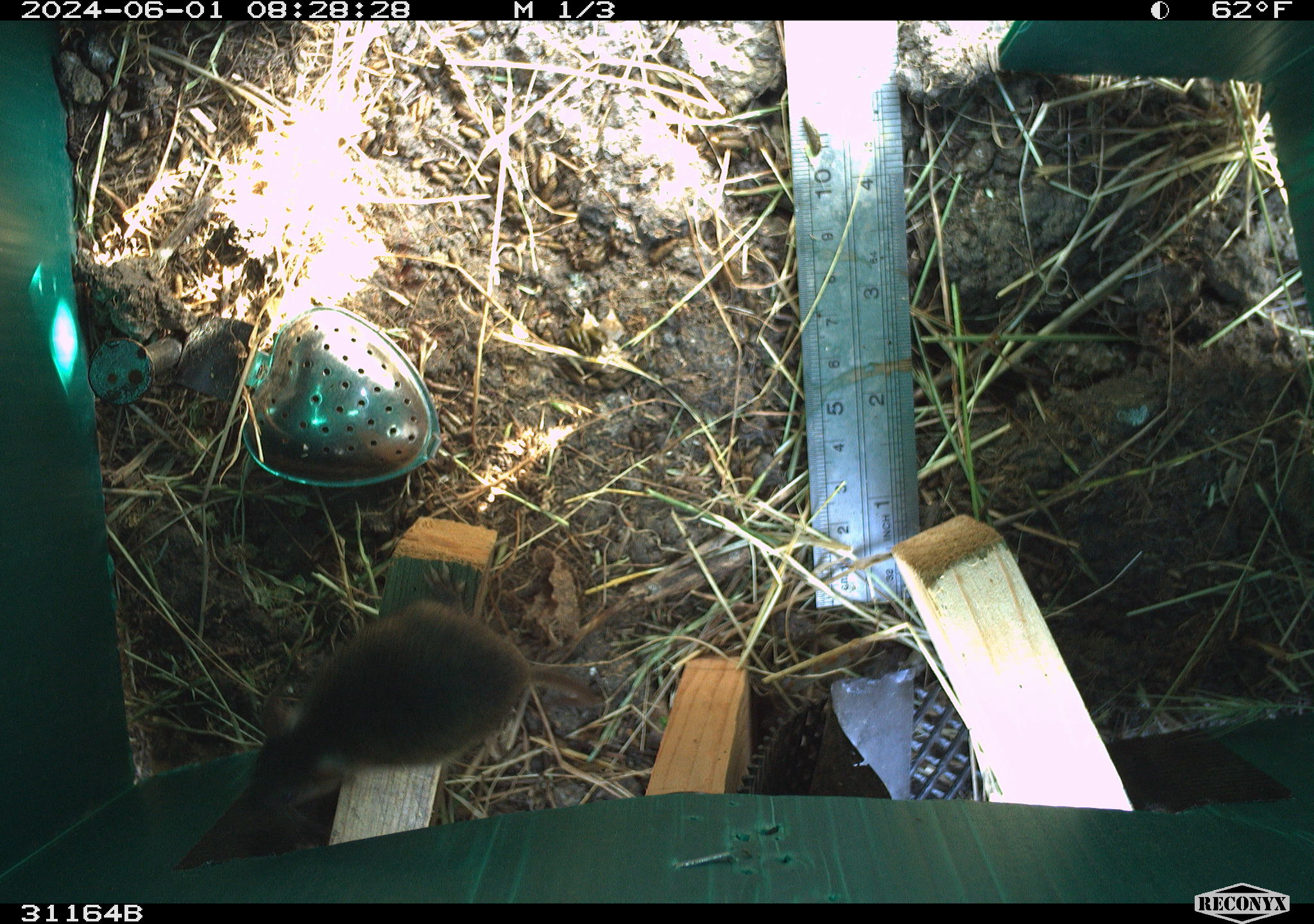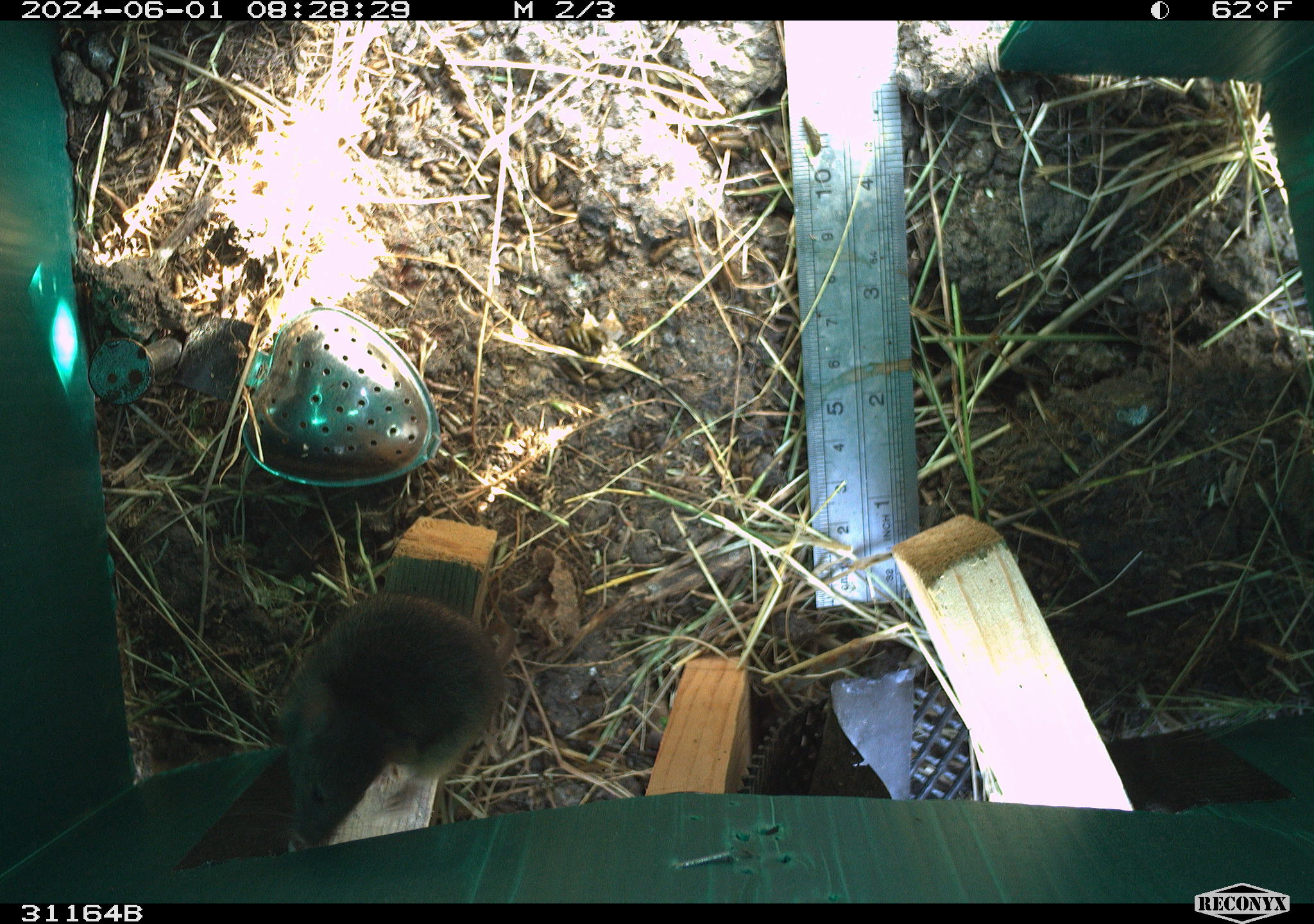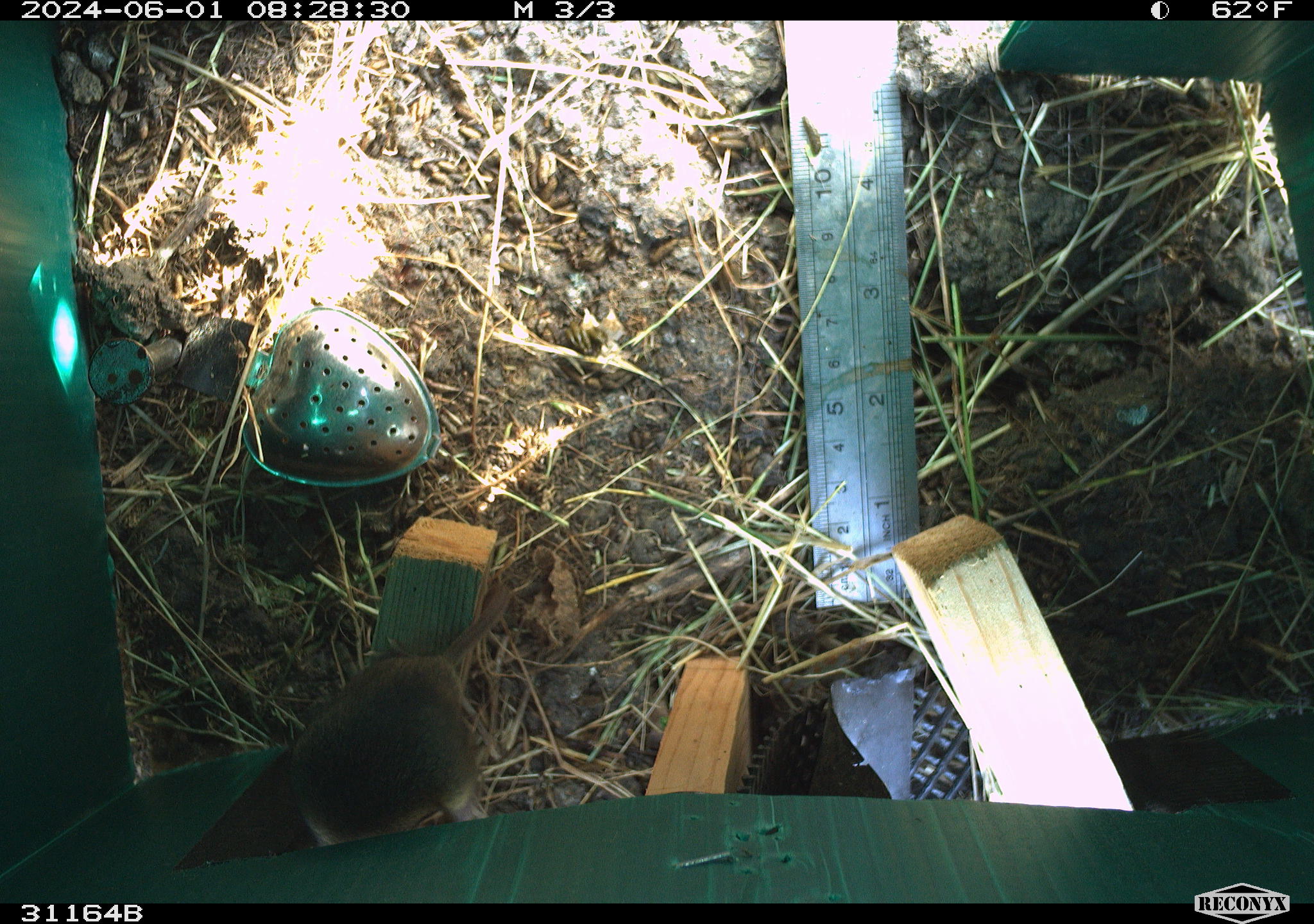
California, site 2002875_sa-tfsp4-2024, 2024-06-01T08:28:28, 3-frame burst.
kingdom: Animalia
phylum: Chordata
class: Mammalia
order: Rodentia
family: Muridae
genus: Mus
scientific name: Mus musculus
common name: house mouse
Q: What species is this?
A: House mouse (Mus musculus).